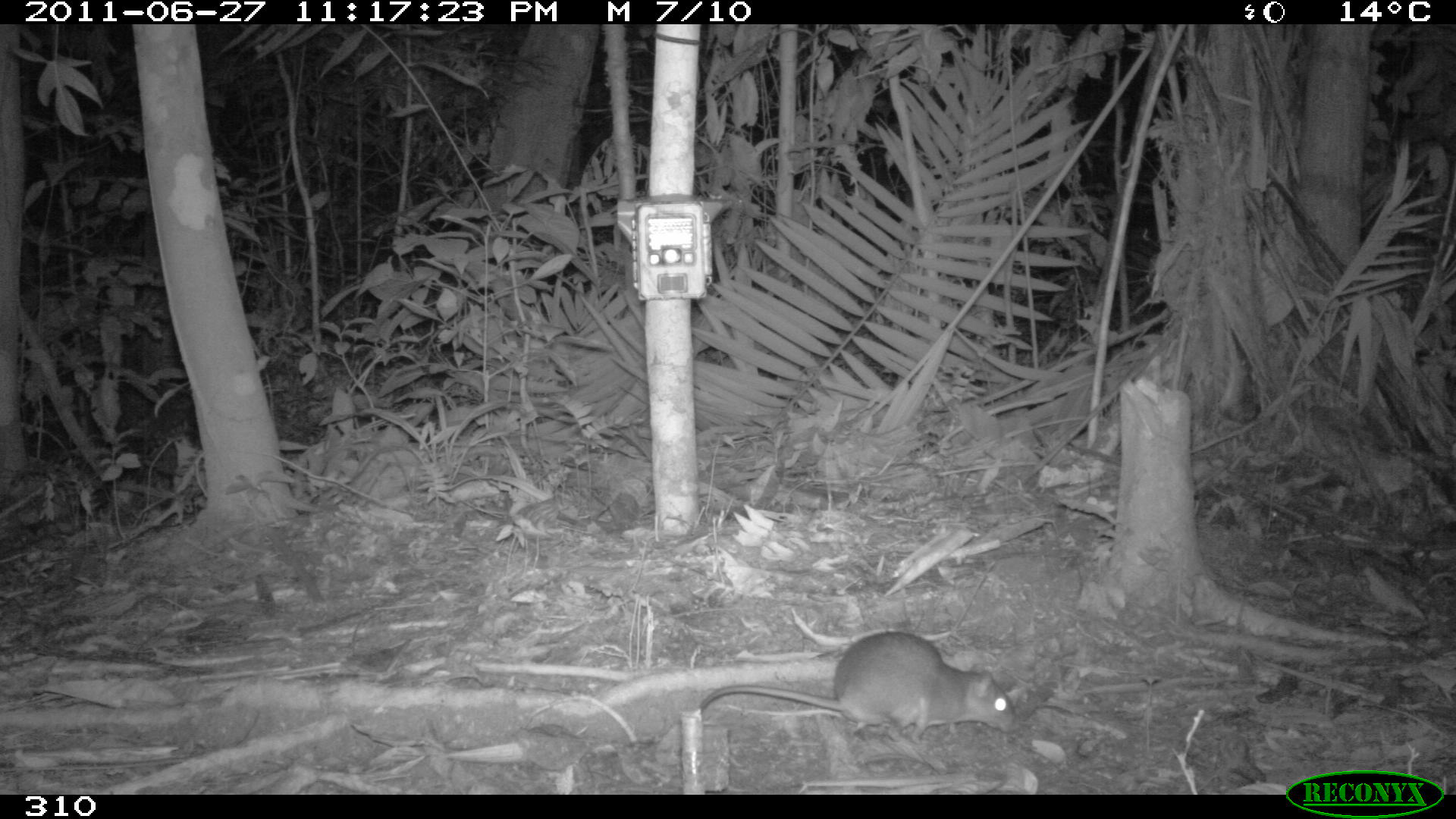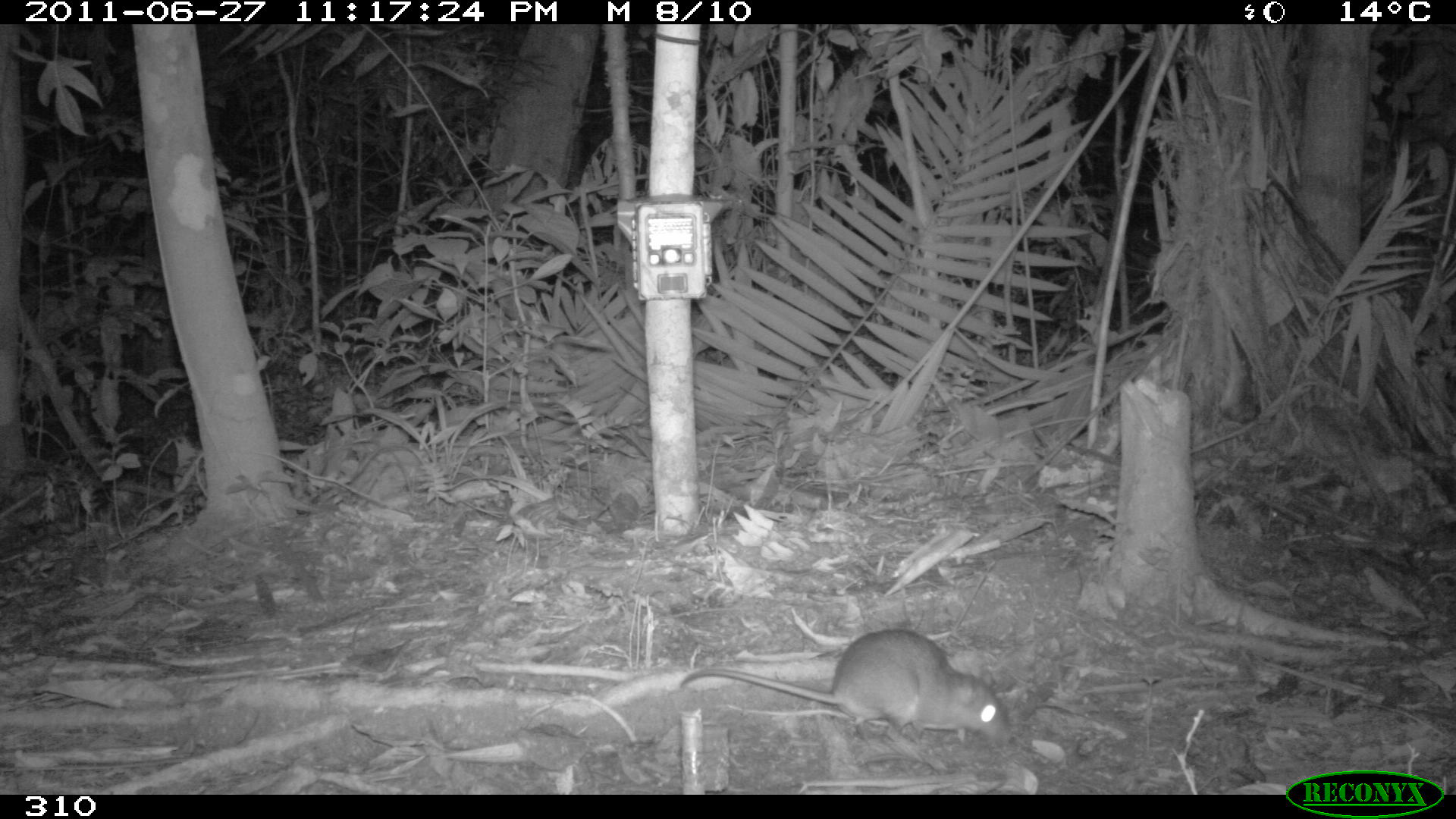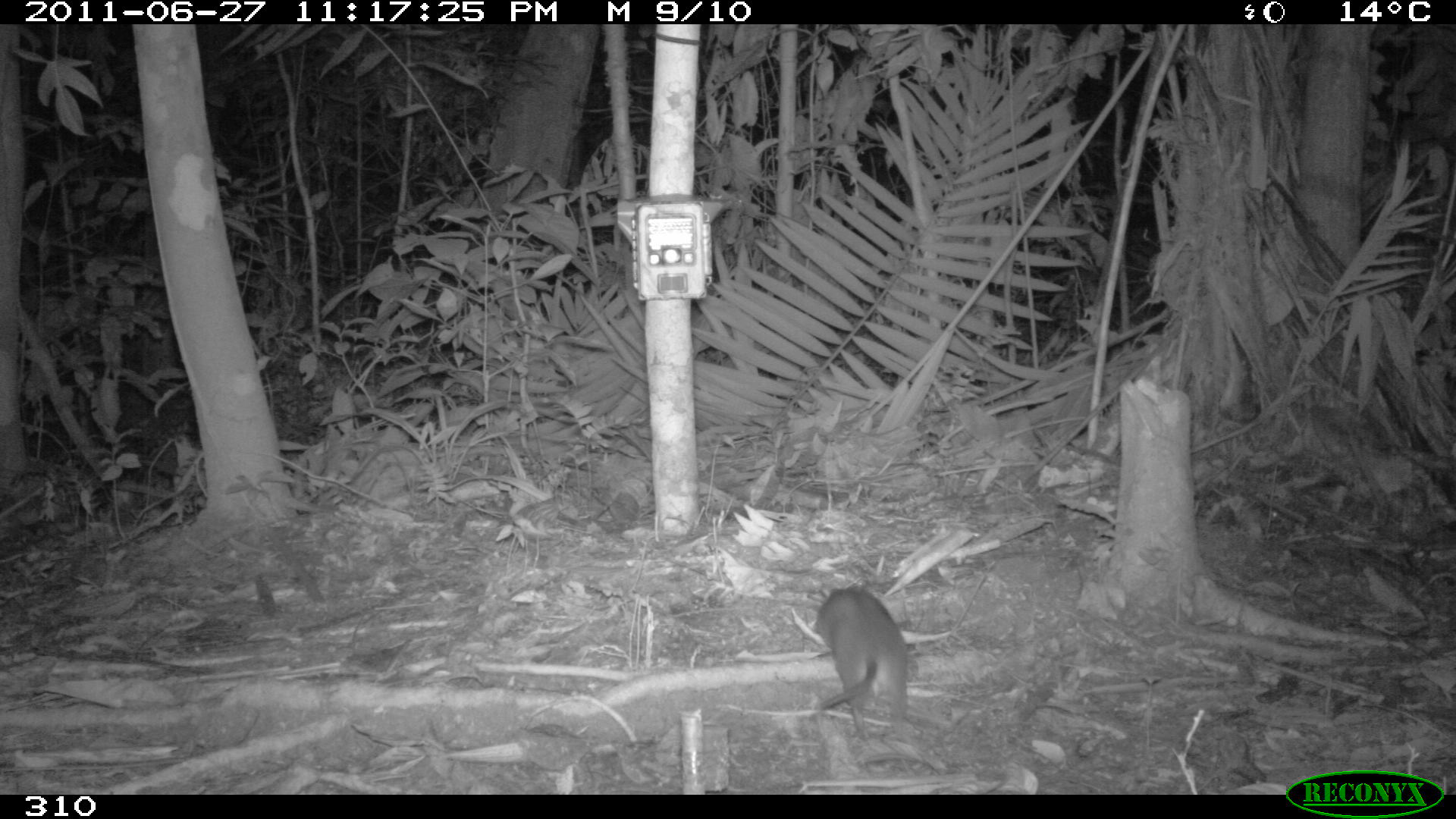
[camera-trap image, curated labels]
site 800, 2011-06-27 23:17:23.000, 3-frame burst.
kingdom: Animalia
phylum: Chordata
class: Mammalia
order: Rodentia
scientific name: Rodentia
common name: rodents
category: unknown rodent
Unknown rodent (rodents) (Rodentia).